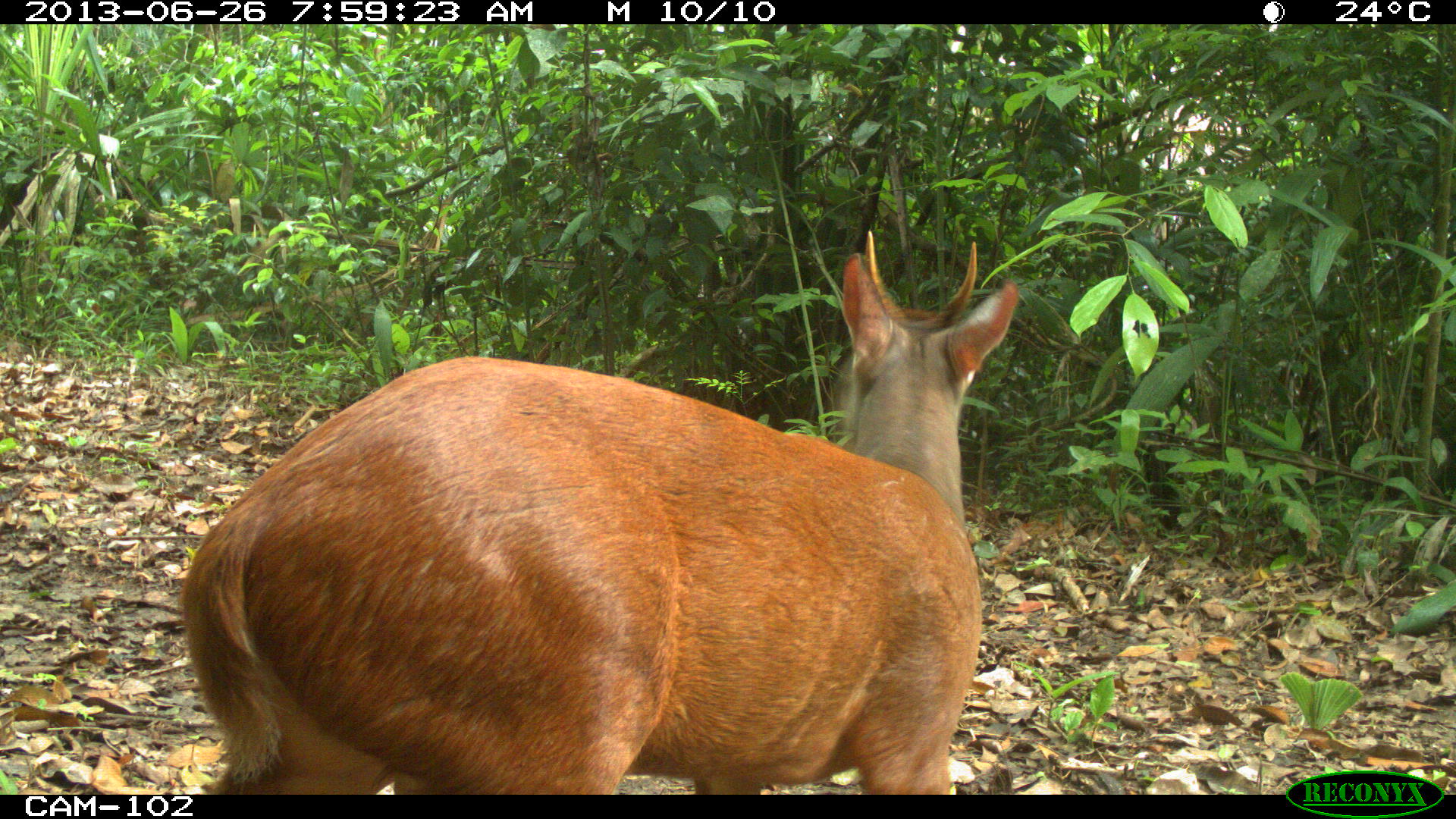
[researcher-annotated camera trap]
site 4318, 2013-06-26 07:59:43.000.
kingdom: Animalia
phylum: Chordata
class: Mammalia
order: Artiodactyla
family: Cervidae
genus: Mazama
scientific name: Mazama temama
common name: central american red brocket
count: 1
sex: male